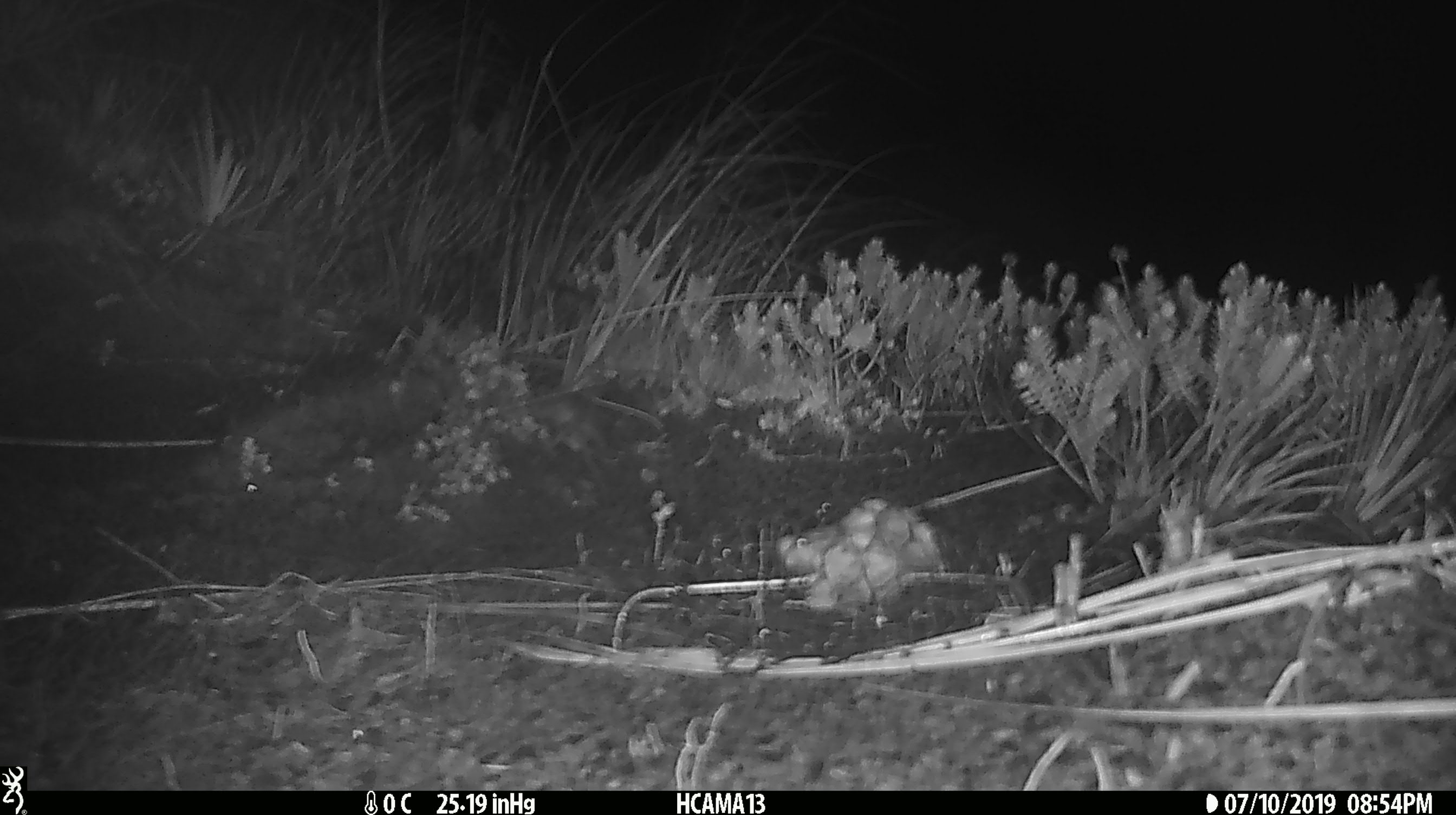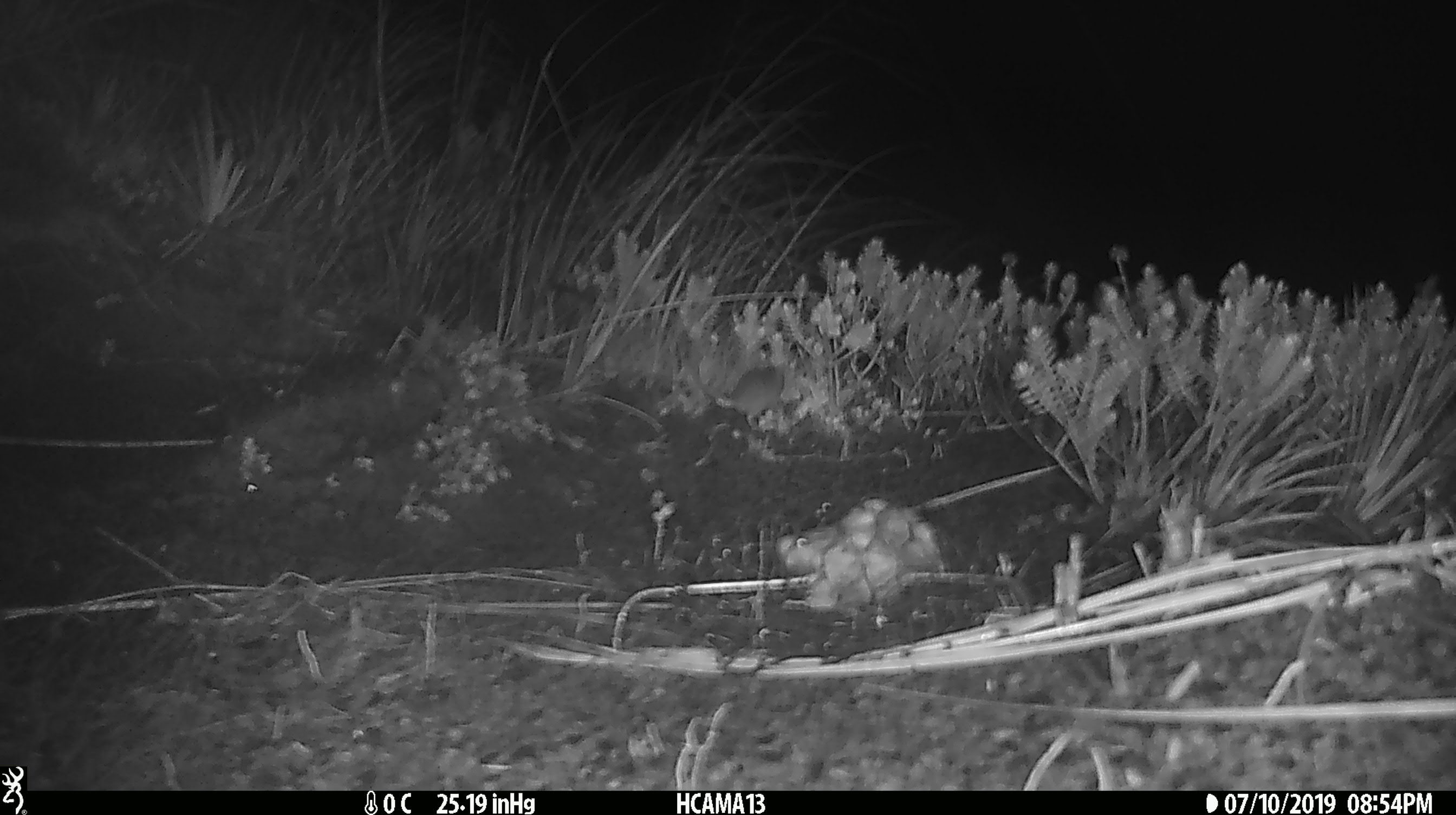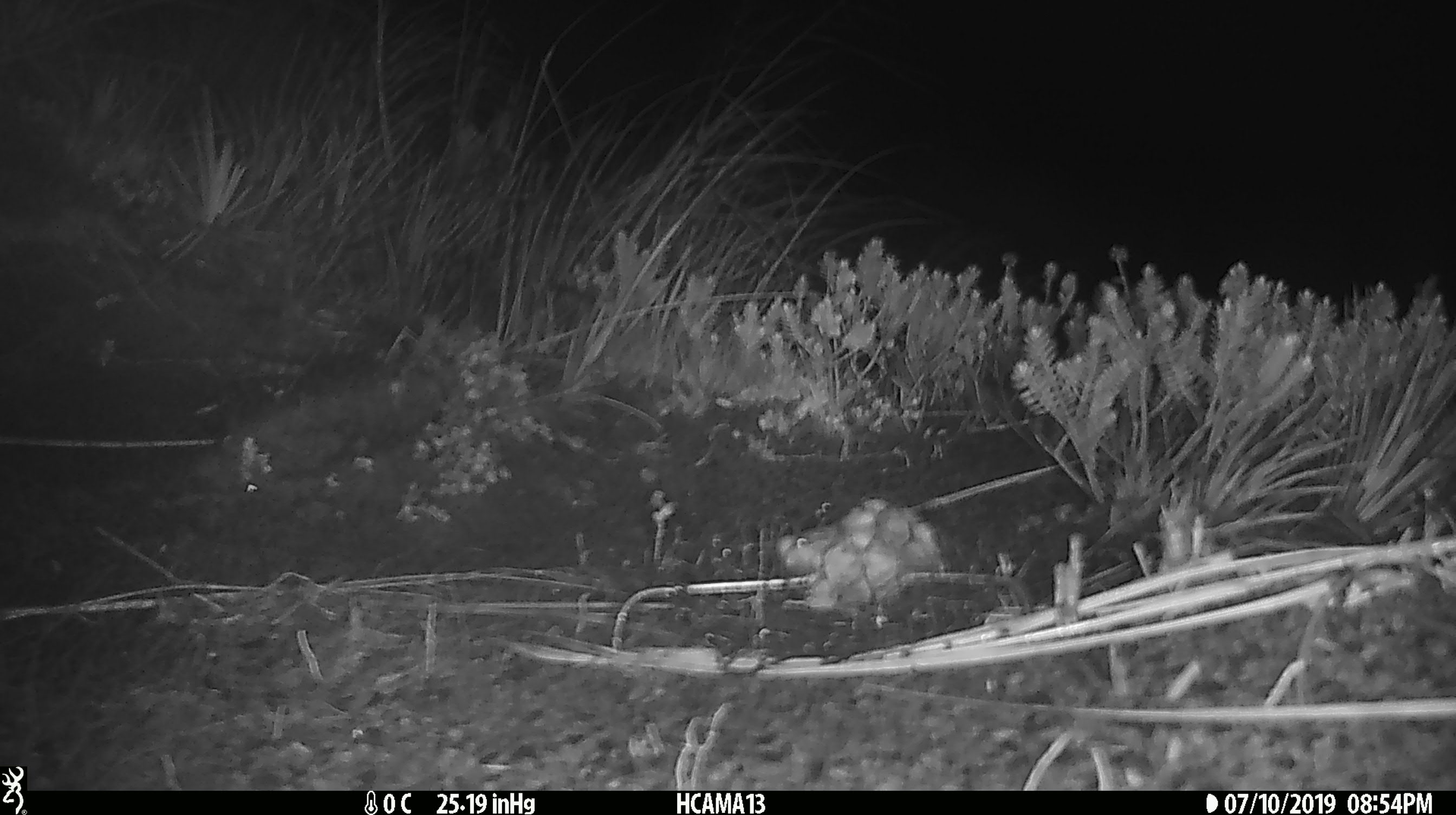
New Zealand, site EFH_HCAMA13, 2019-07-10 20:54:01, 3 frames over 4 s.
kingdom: Animalia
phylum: Chordata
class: Mammalia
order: Rodentia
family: Muridae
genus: Mus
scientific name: Mus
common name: mouse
Mouse (Mus).